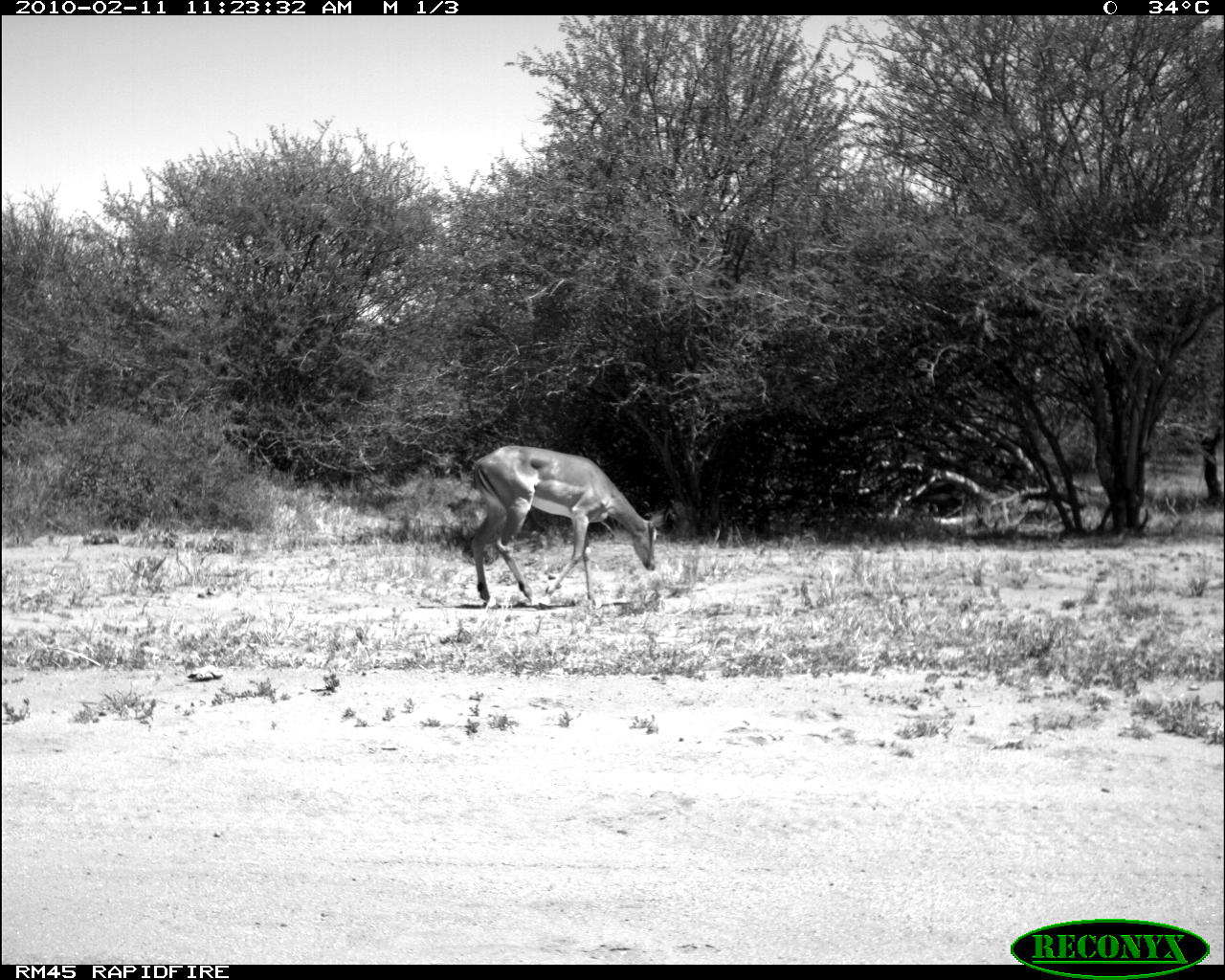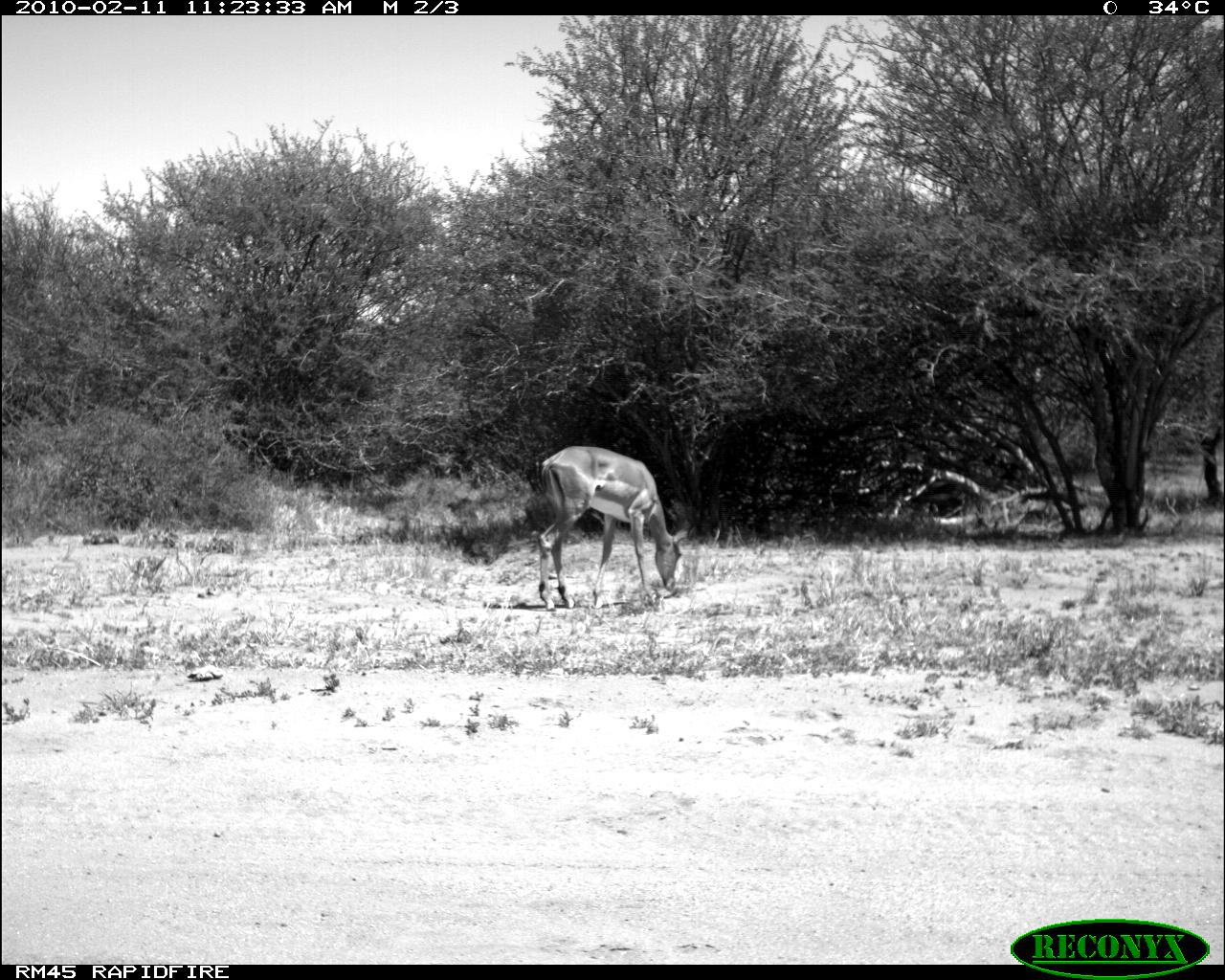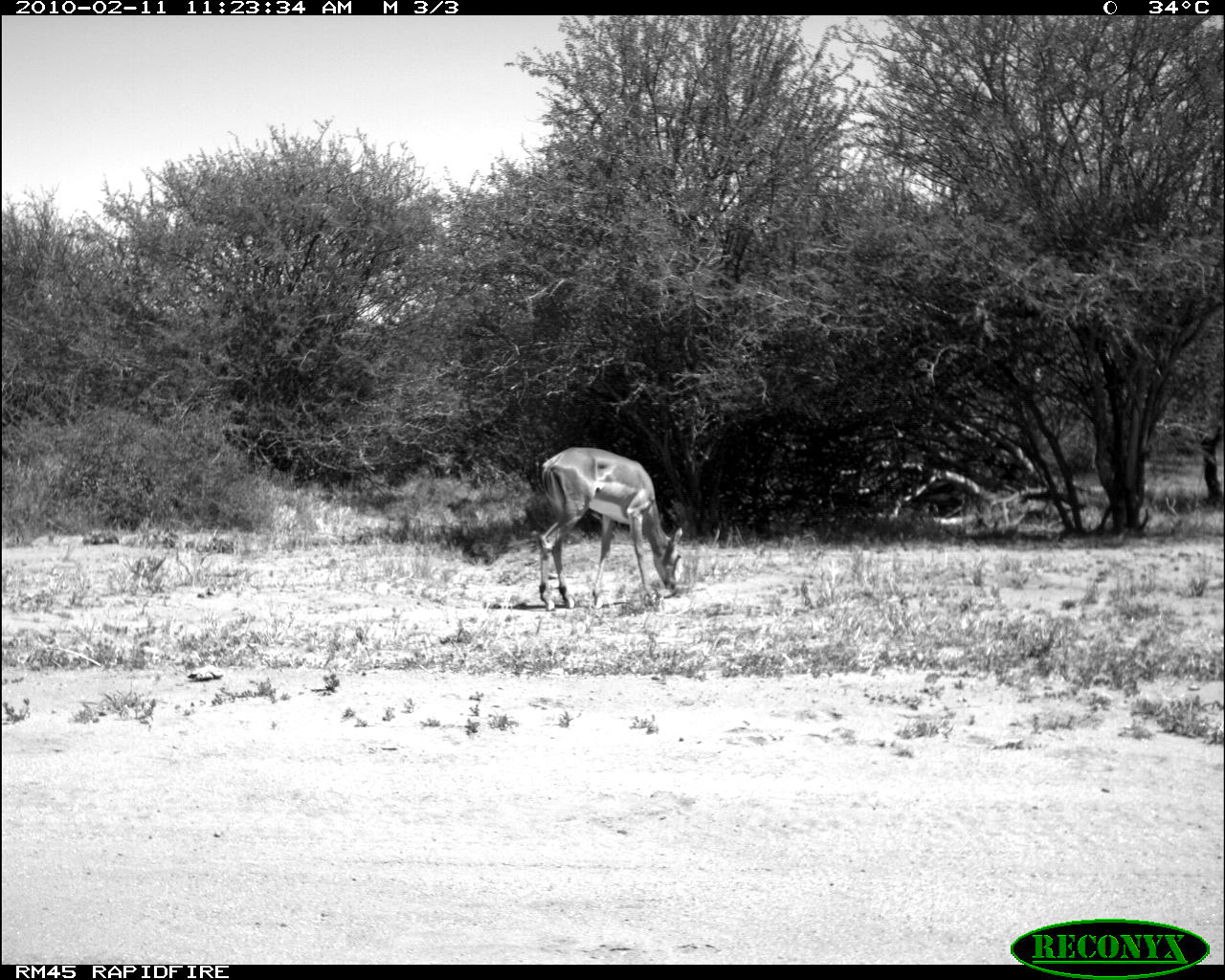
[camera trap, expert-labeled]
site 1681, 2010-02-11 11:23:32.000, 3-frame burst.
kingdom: Animalia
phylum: Chordata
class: Mammalia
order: Artiodactyla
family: Bovidae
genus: Aepyceros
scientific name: Aepyceros melampus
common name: impala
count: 1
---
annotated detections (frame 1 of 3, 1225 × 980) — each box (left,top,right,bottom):
aepyceros melampus: (470,444,678,609)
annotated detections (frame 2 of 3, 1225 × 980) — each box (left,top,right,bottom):
aepyceros melampus: (537,445,686,611)